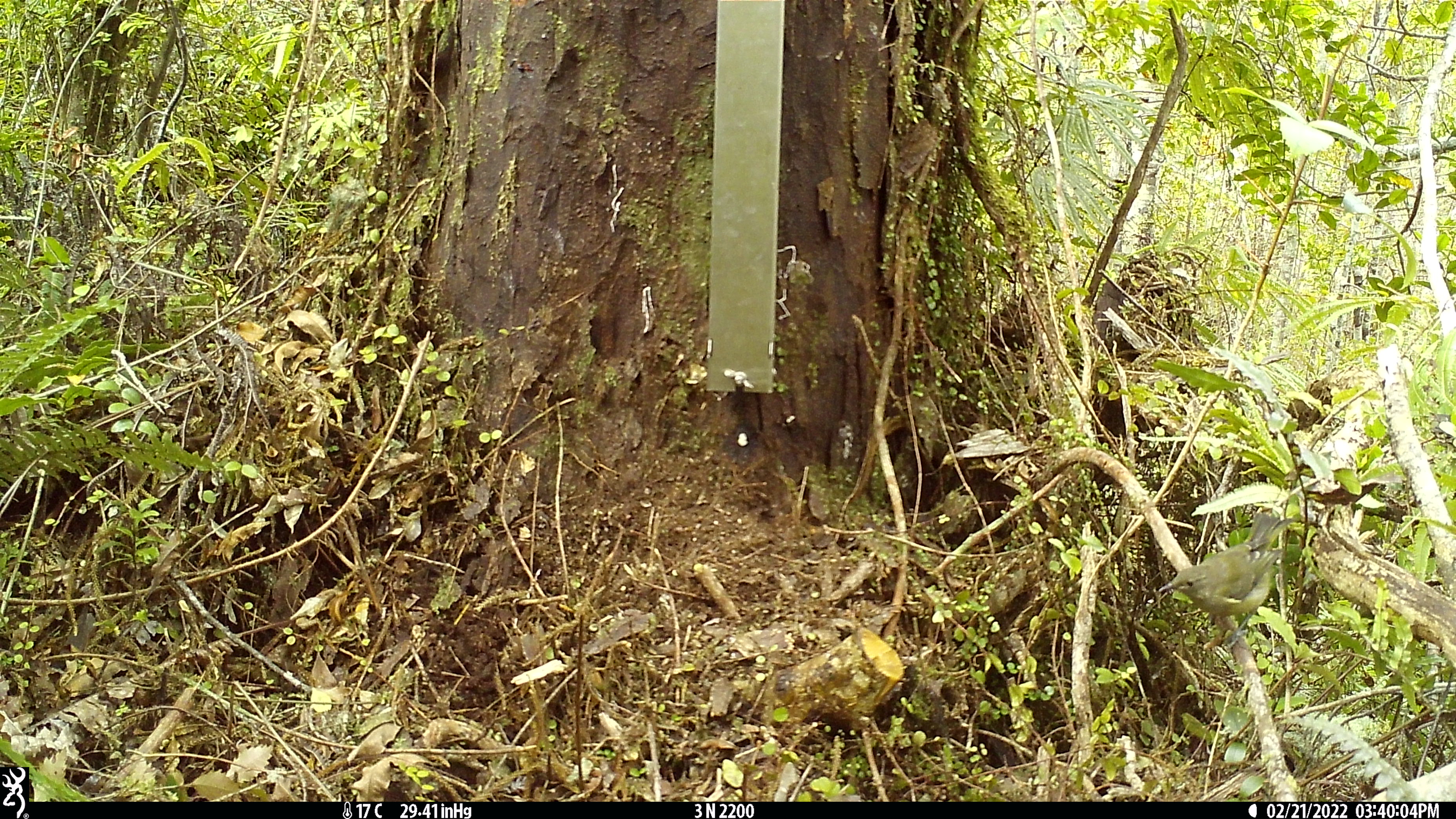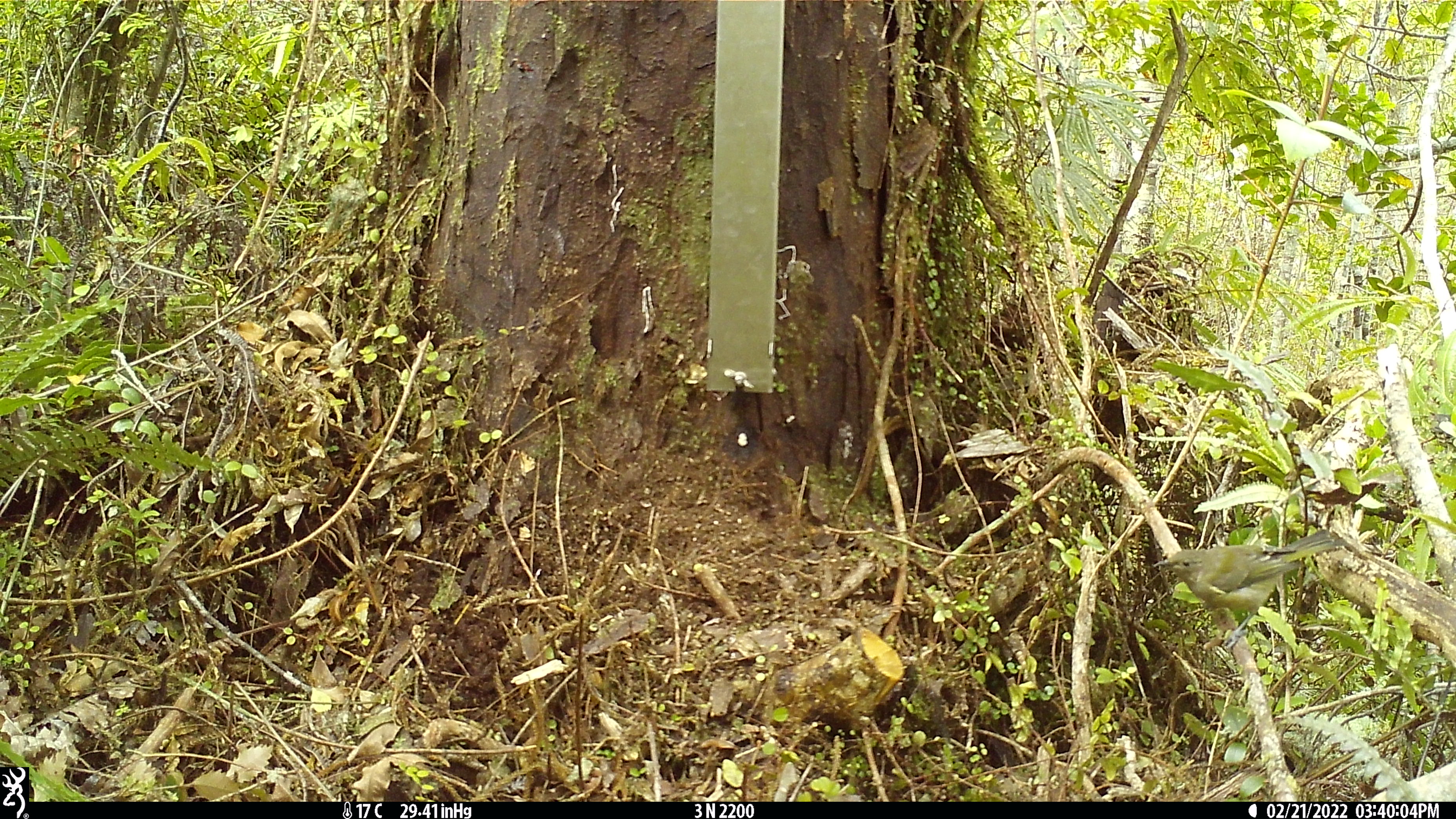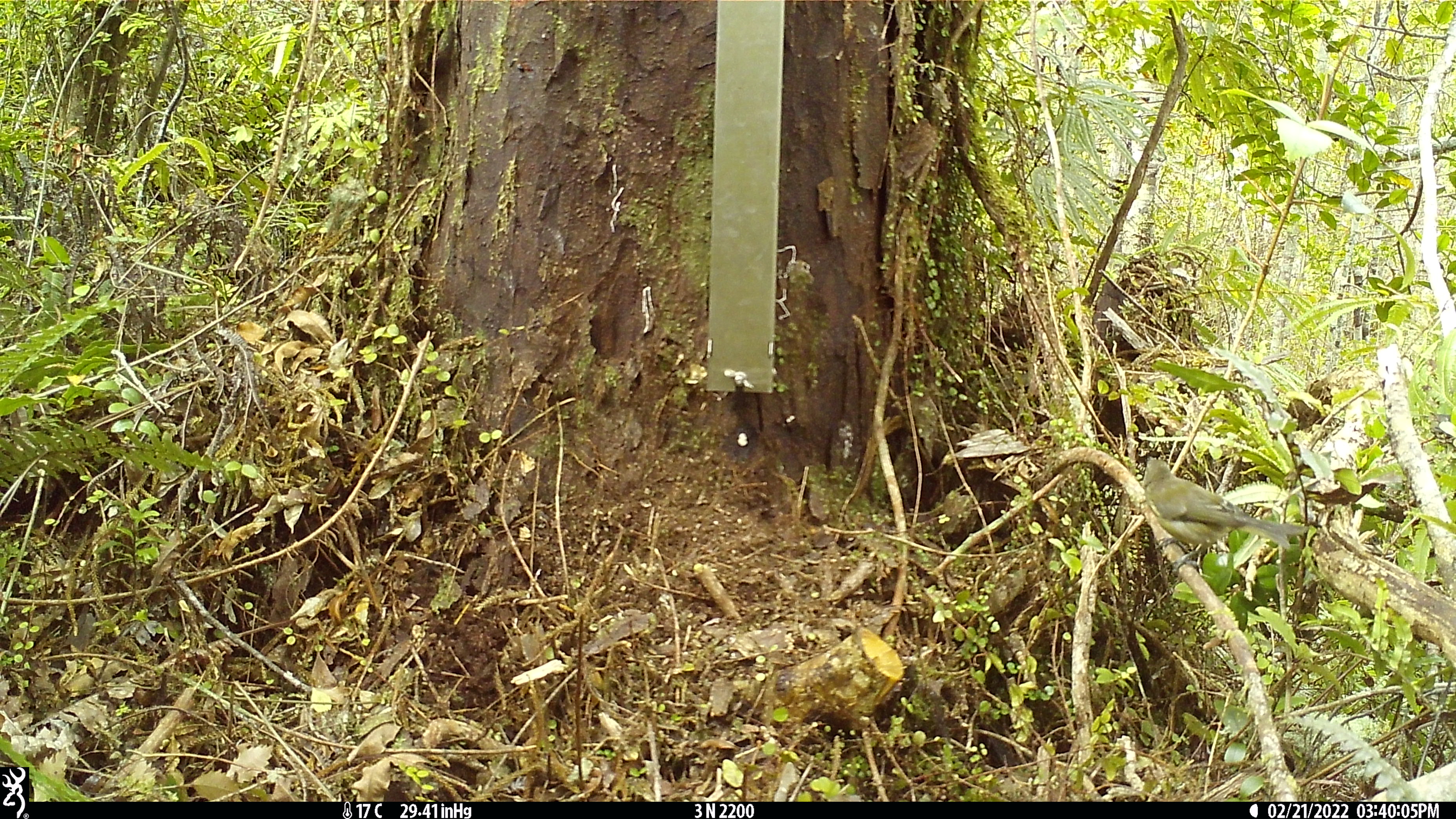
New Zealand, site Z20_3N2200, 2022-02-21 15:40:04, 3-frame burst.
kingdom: Animalia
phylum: Chordata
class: Aves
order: Passeriformes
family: Meliphagidae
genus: Anthornis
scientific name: Anthornis melanura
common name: new zealand bellbird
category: bellbird